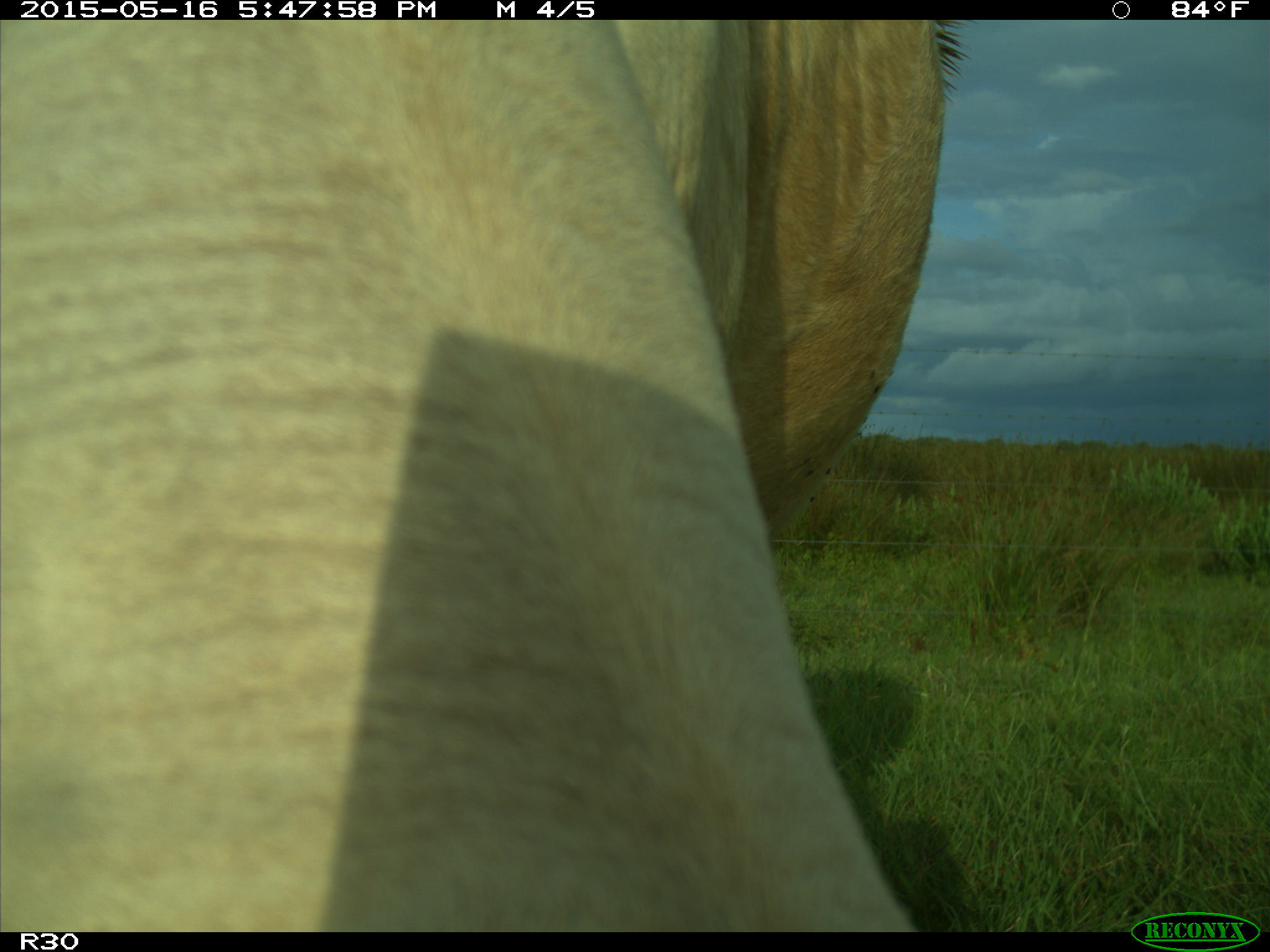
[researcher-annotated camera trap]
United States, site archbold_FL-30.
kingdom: Animalia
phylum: Chordata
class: Mammalia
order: Artiodactyla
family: Bovidae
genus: Bos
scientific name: Bos taurus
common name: domestic cow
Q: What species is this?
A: Bos taurus (domestic cow).